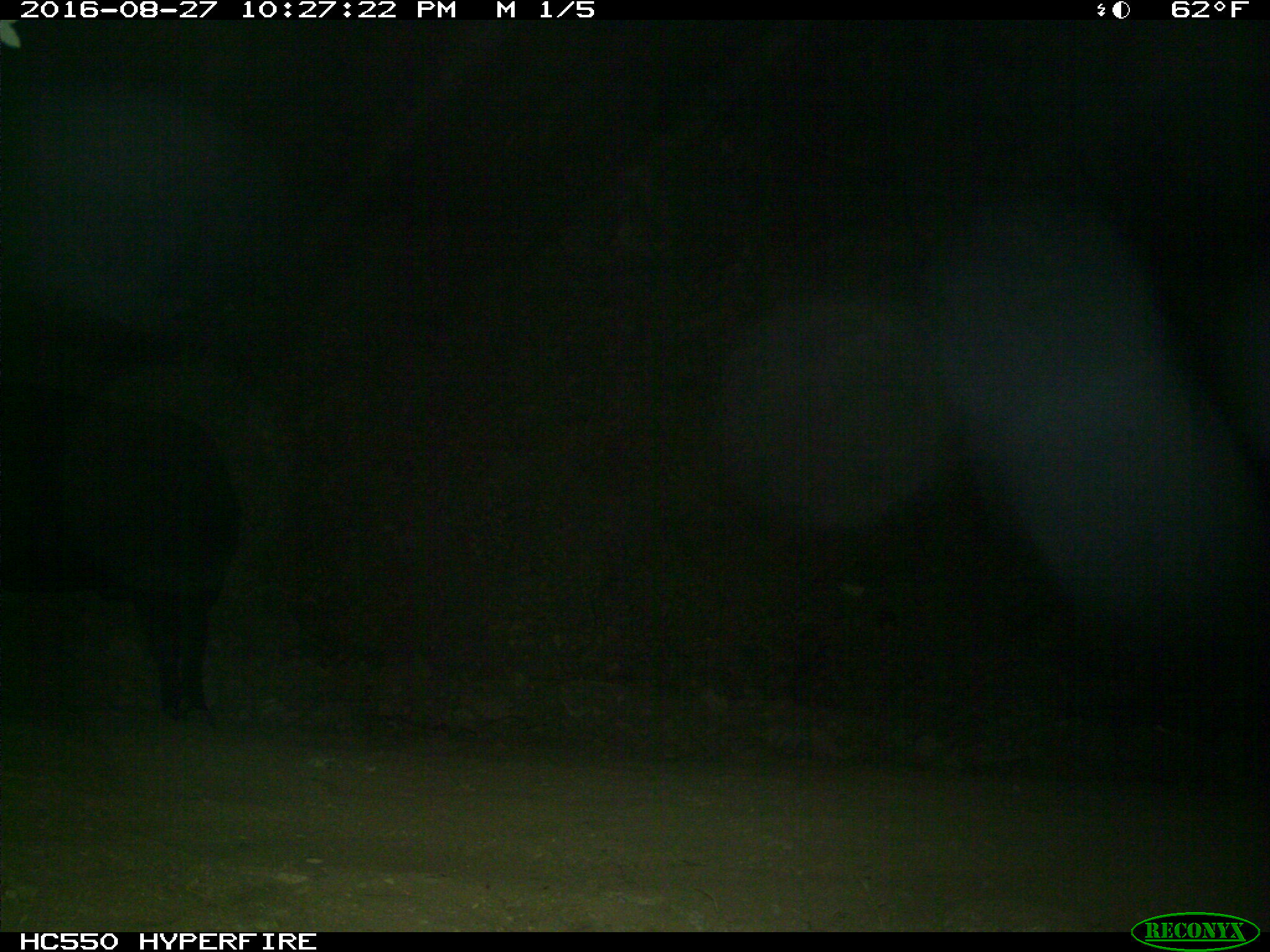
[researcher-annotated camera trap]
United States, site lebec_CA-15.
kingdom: Animalia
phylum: Chordata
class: Mammalia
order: Artiodactyla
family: Bovidae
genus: Bos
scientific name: Bos taurus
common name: domestic cow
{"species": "Bos taurus (domestic cow)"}